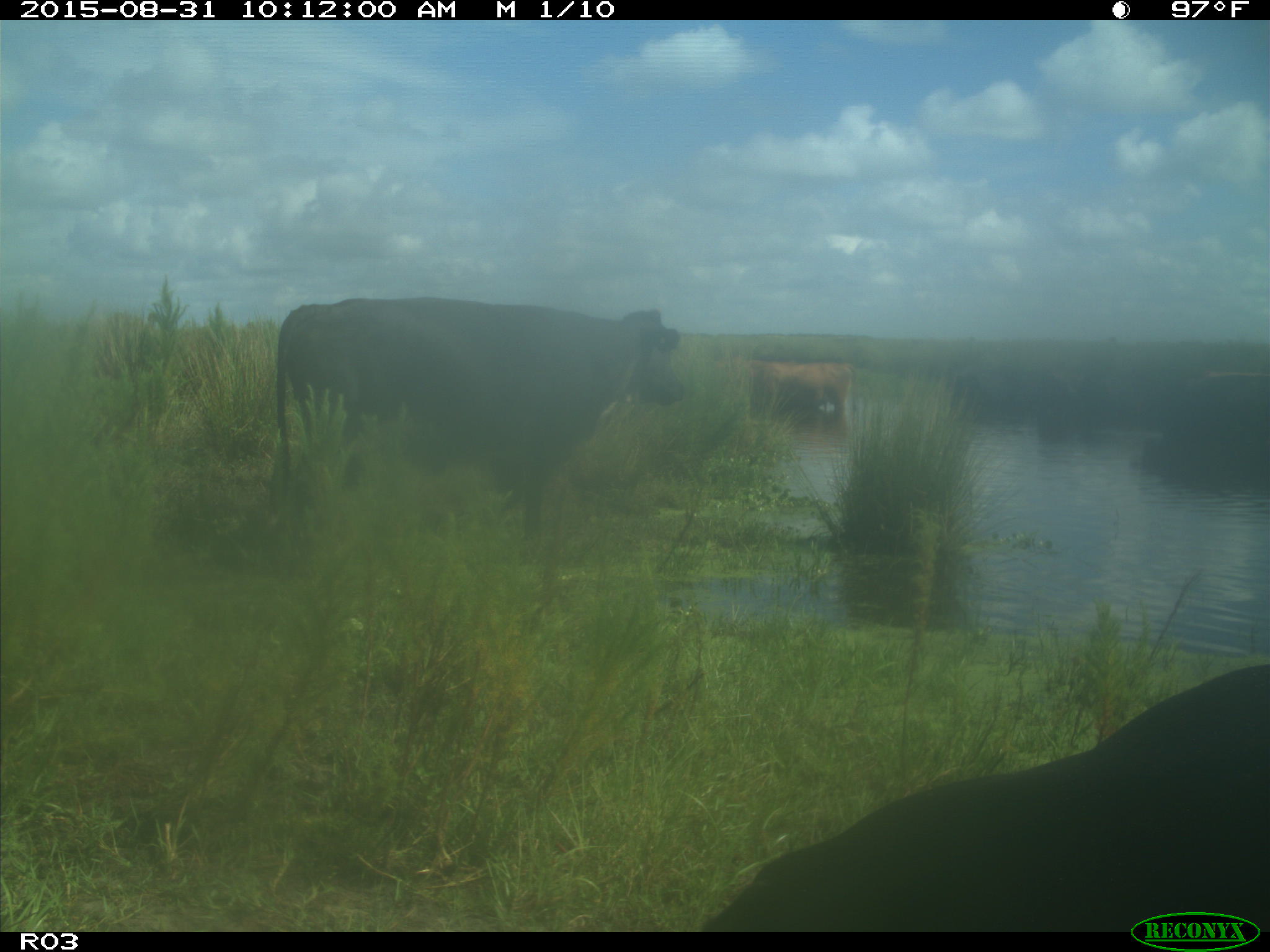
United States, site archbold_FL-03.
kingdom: Animalia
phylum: Chordata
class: Mammalia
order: Artiodactyla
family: Bovidae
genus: Bos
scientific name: Bos taurus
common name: domestic cow